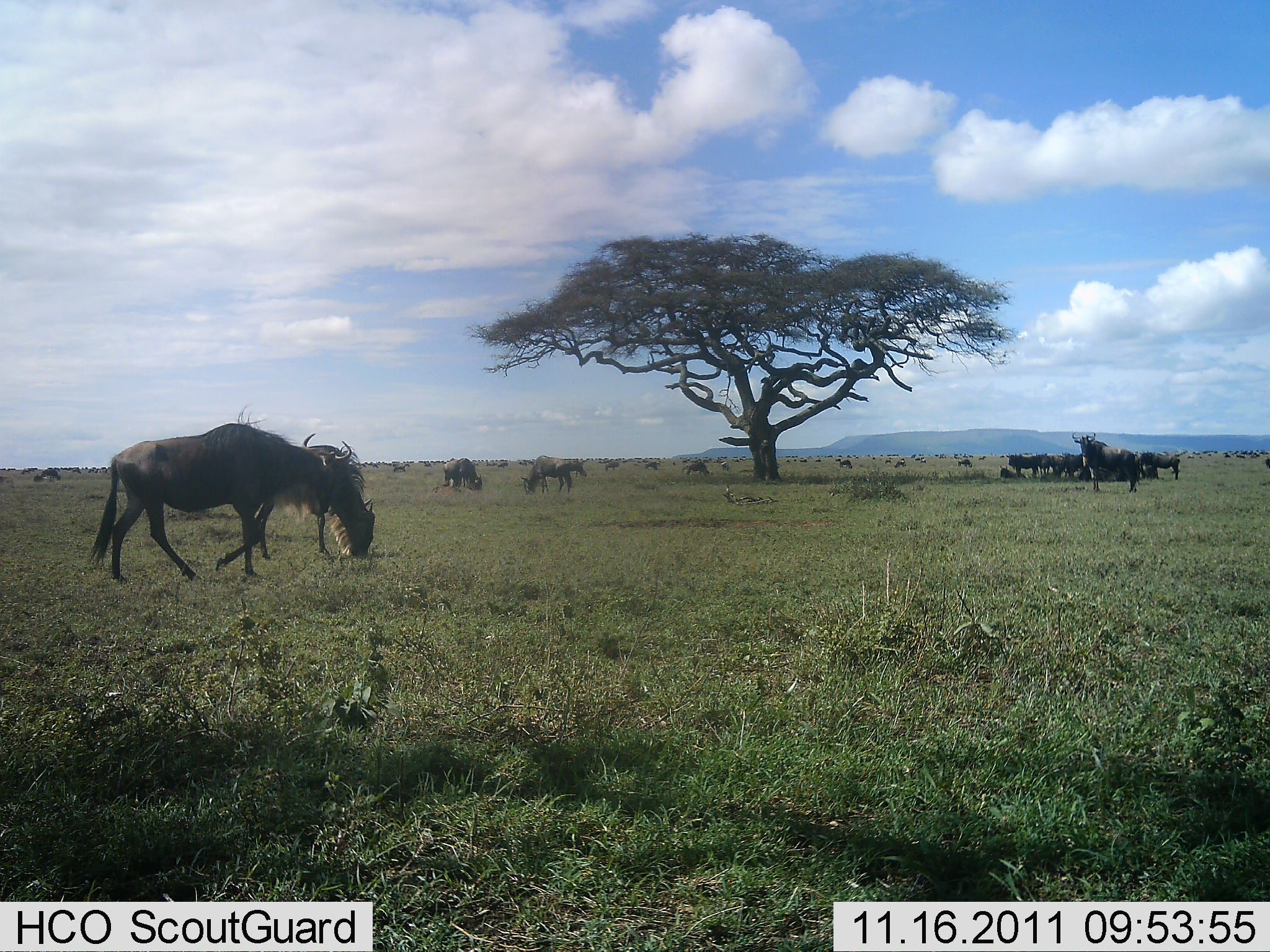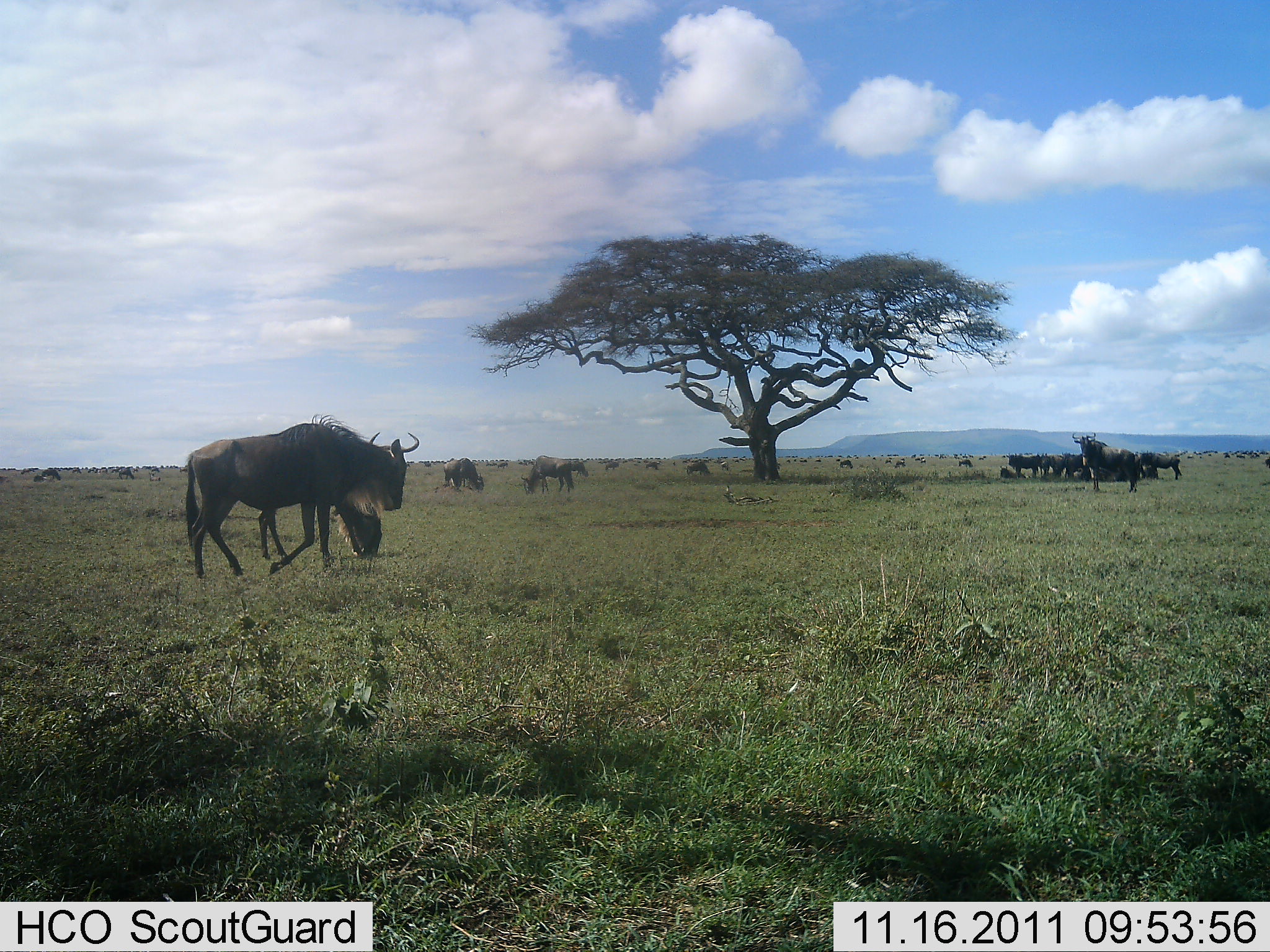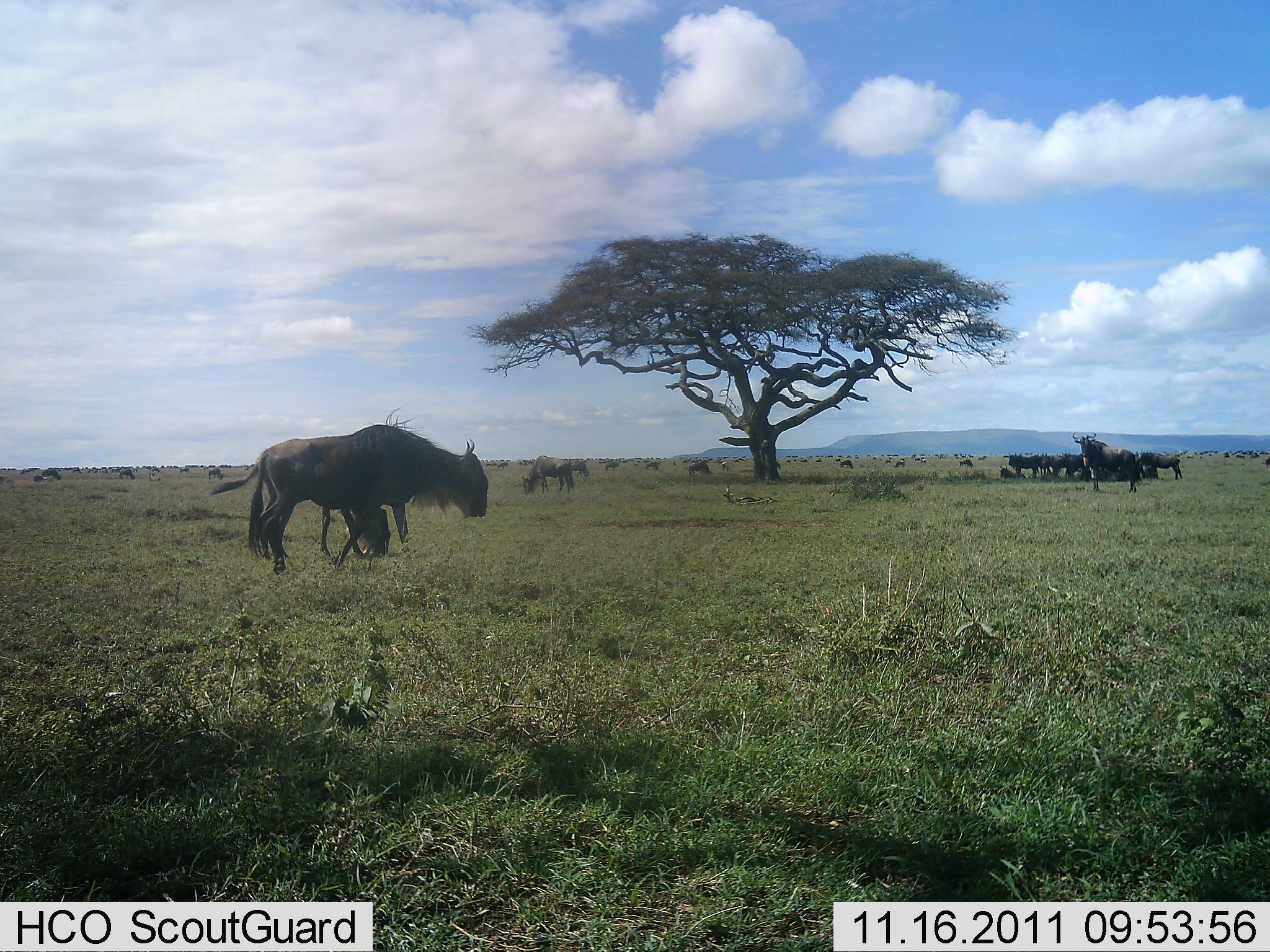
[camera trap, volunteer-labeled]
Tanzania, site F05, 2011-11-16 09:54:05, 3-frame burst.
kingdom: Animalia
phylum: Chordata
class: Mammalia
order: Artiodactyla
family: Bovidae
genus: Connochaetes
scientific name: Connochaetes taurinus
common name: blue wildebeest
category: wildebeest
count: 11-50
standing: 62%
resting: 15%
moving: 92%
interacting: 0%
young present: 8%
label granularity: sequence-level